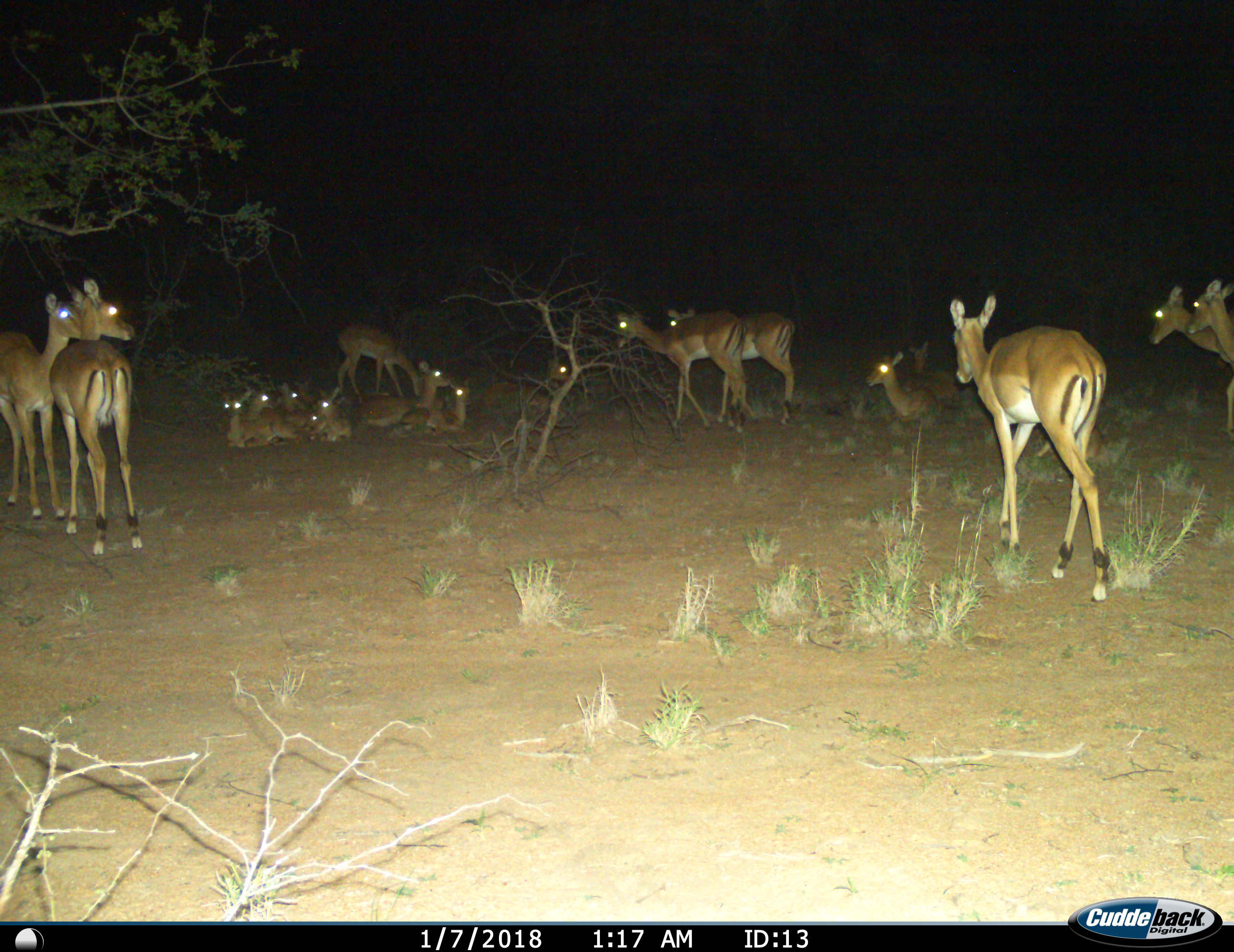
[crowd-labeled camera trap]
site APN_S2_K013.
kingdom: Animalia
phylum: Chordata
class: Mammalia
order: Artiodactyla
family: Bovidae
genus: Aepyceros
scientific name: Aepyceros melampus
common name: impala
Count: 11-50.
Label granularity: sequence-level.